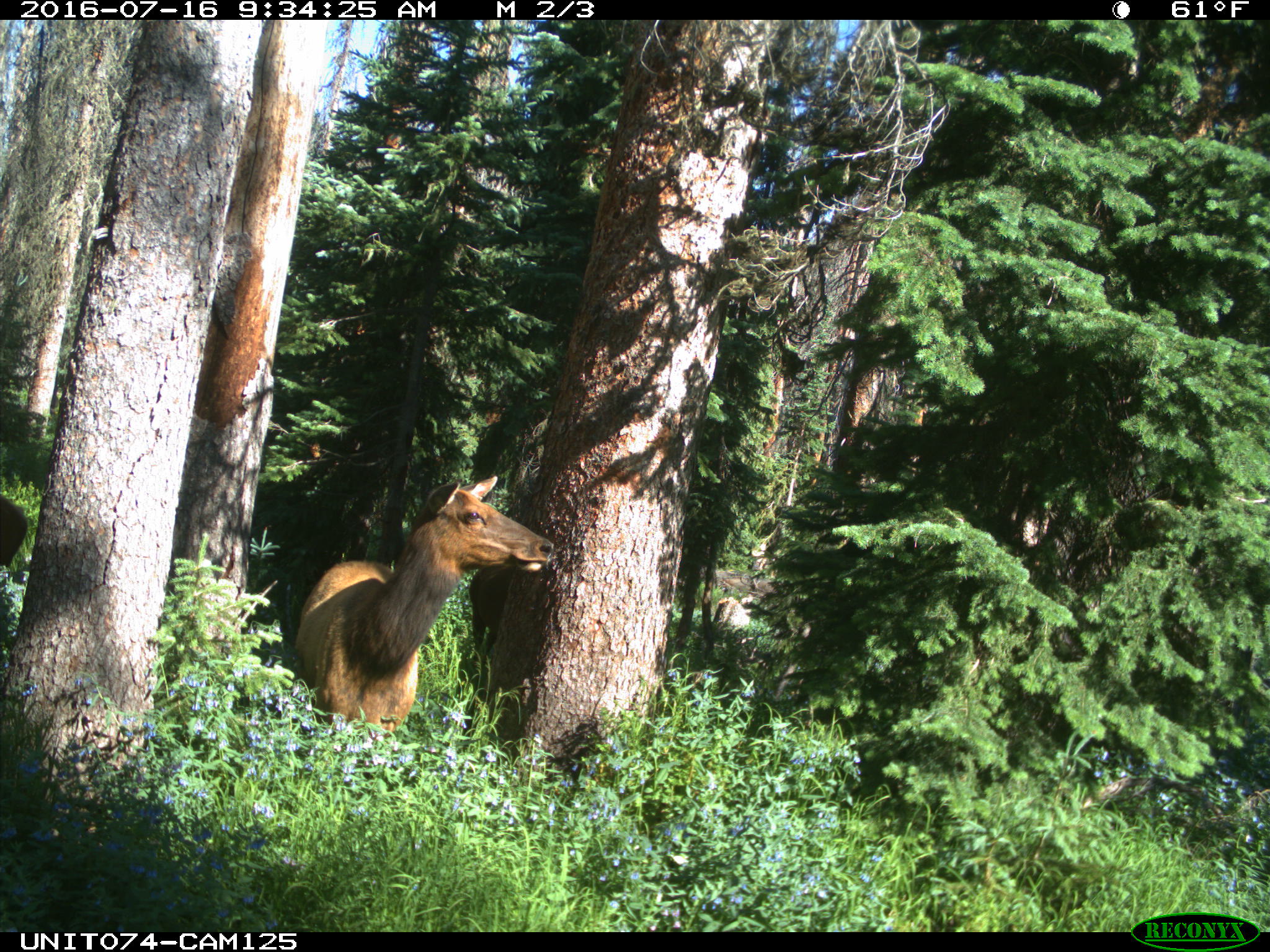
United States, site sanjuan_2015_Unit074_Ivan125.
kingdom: Animalia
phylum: Chordata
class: Mammalia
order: Artiodactyla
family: Cervidae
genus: Cervus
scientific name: Cervus elaphus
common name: red deer